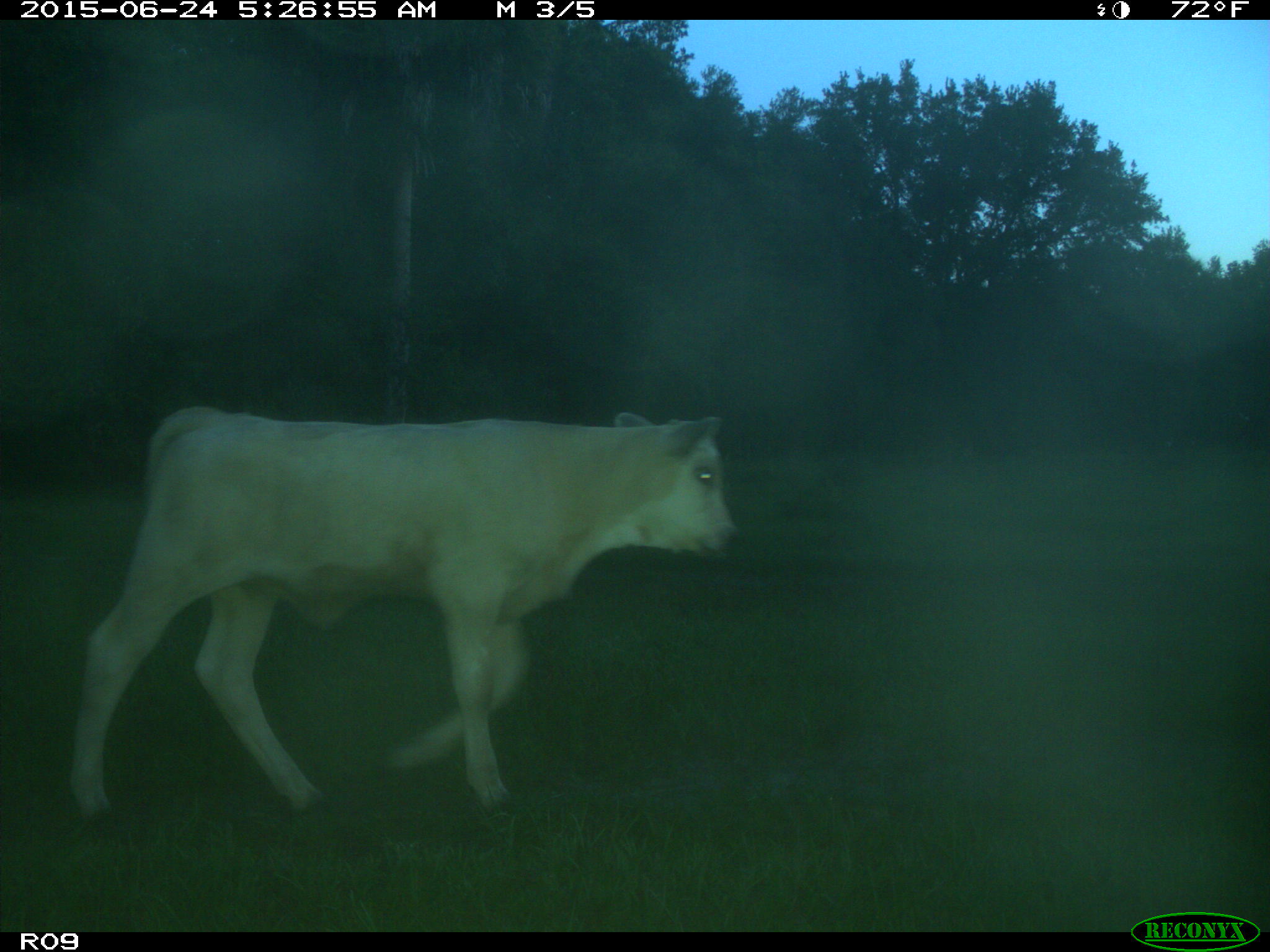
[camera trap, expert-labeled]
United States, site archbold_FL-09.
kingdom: Animalia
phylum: Chordata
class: Mammalia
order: Artiodactyla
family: Bovidae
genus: Bos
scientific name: Bos taurus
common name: domestic cow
Bos taurus (domestic cow).